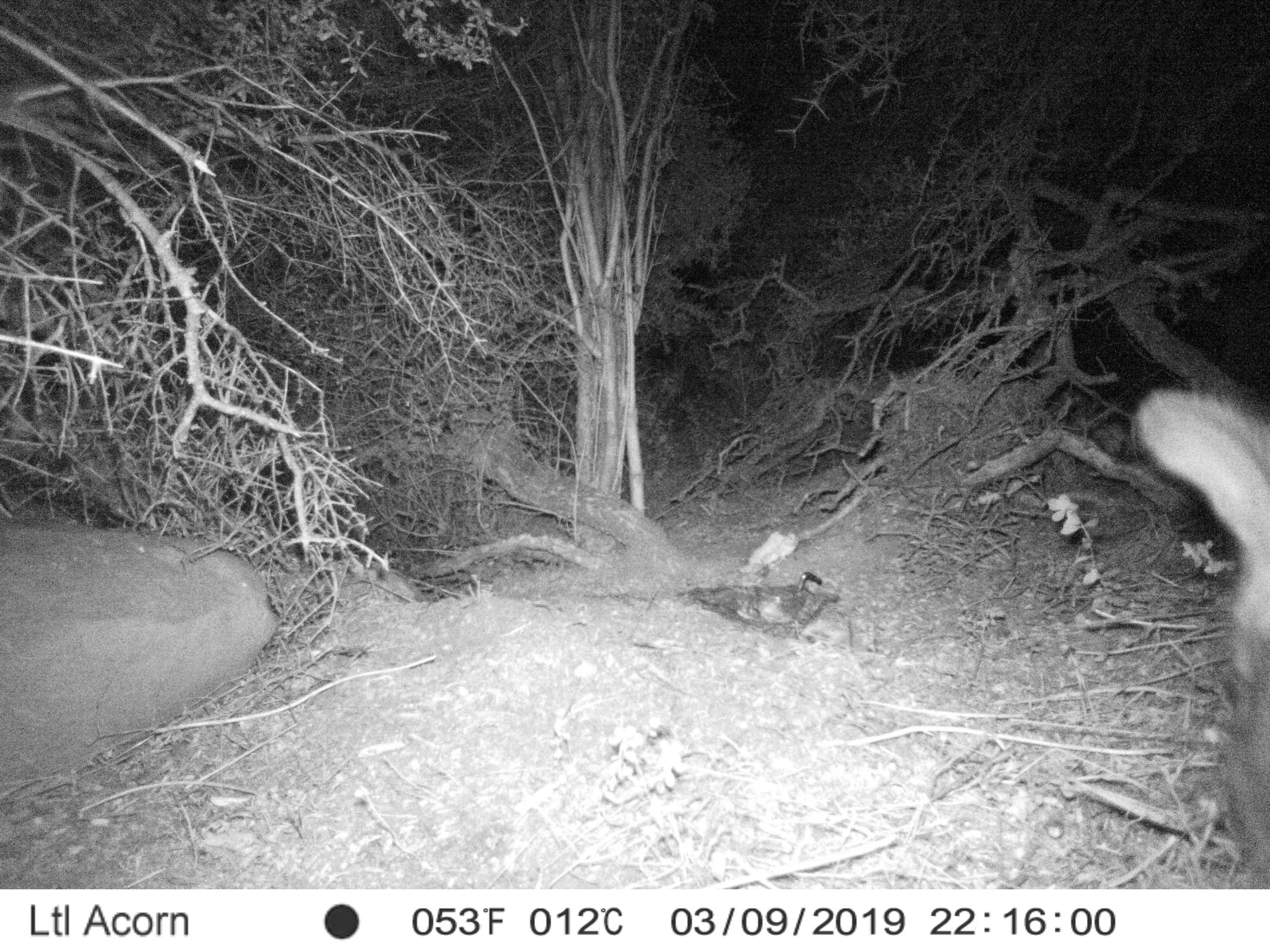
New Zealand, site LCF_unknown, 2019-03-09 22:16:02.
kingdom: Animalia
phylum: Chordata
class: Mammalia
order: Diprotodontia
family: Macropodidae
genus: Notamacropus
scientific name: Notamacropus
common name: wallaby